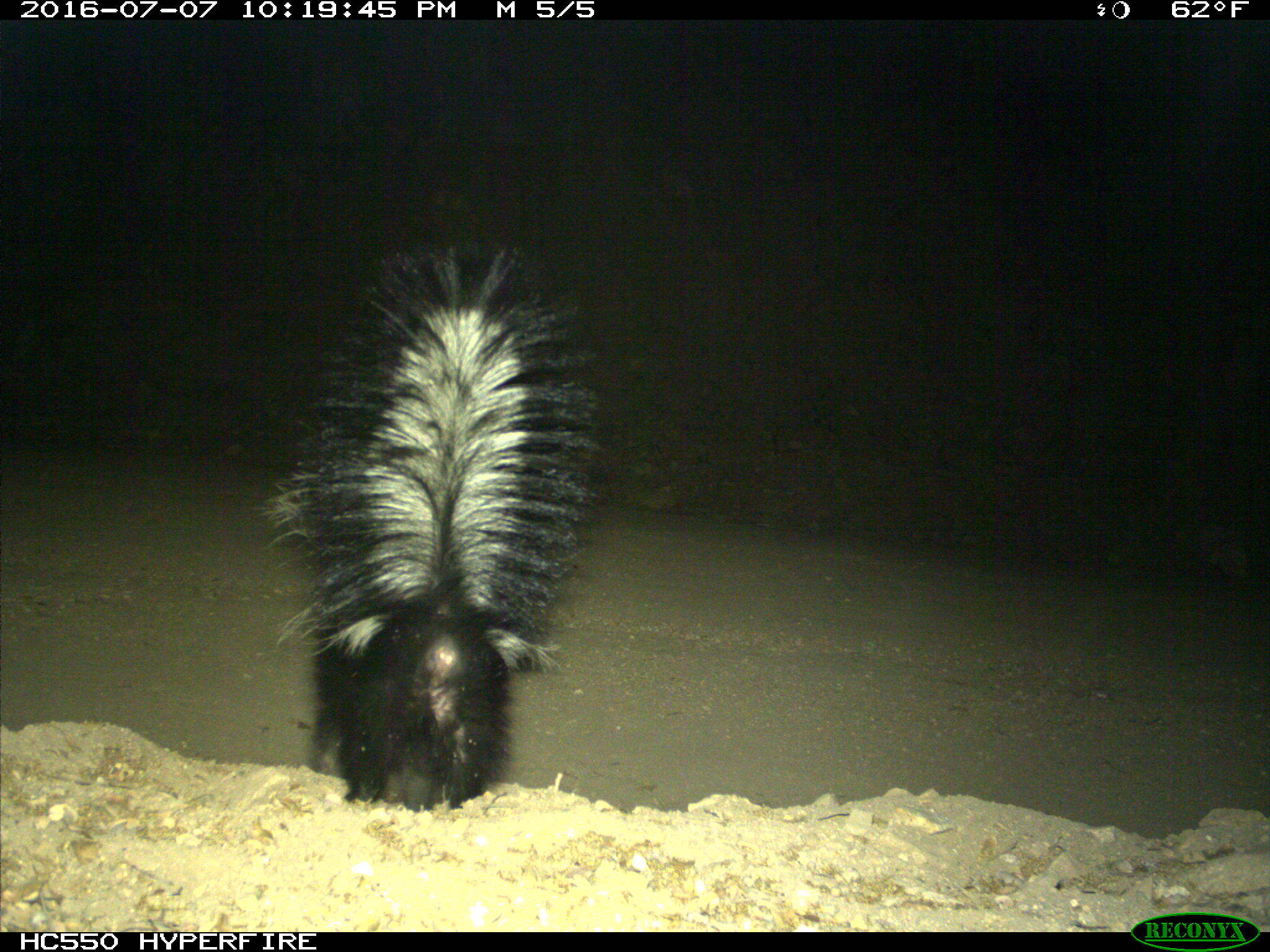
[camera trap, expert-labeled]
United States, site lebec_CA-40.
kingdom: Animalia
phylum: Chordata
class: Mammalia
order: Carnivora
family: Mephitidae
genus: Mephitis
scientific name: Mephitis mephitis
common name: striped skunk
Mephitis mephitis (striped skunk).